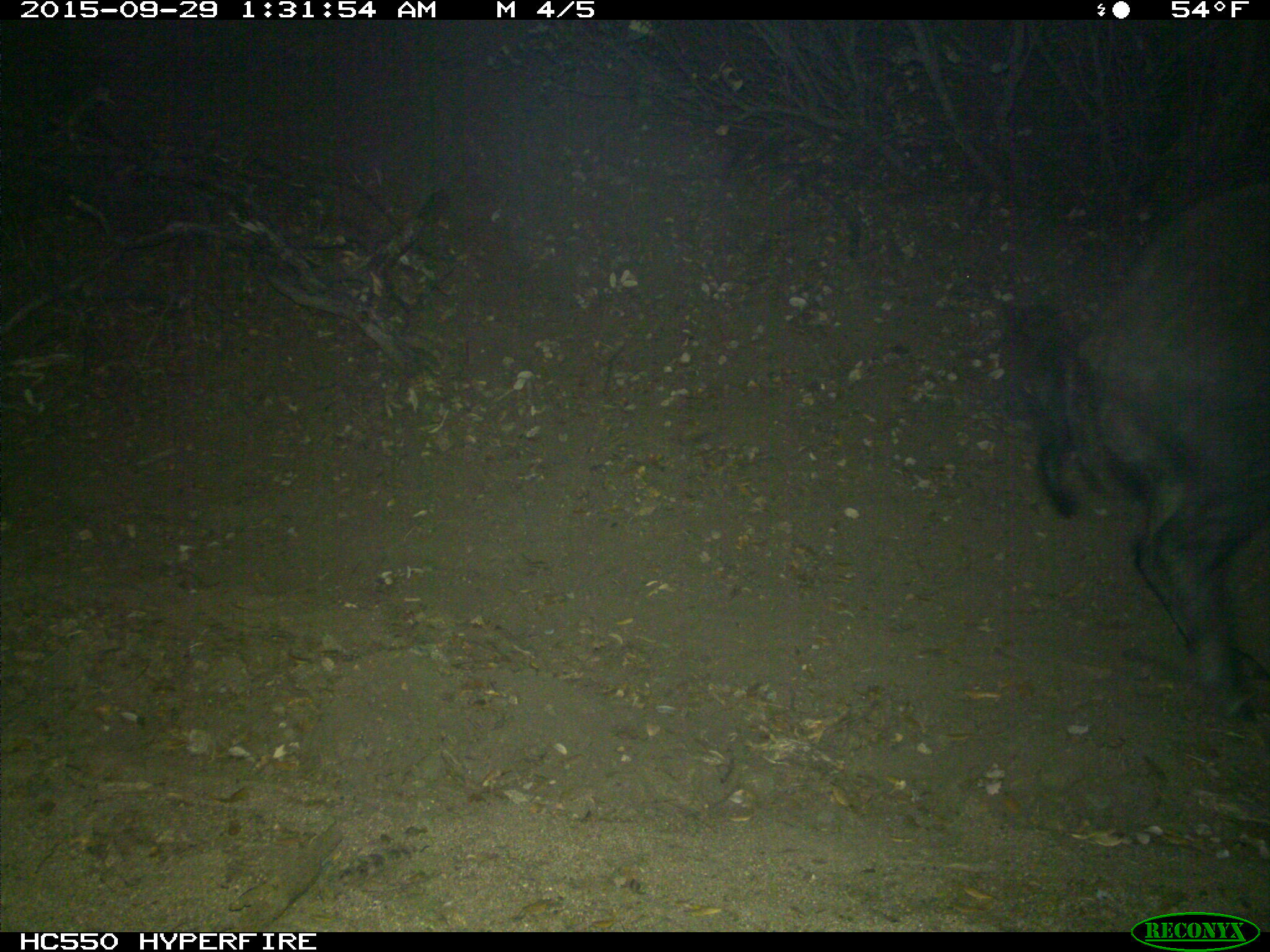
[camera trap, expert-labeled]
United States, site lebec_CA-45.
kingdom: Animalia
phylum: Chordata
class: Mammalia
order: Artiodactyla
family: Suidae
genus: Sus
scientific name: Sus scrofa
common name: wild boar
Sus scrofa (wild boar).